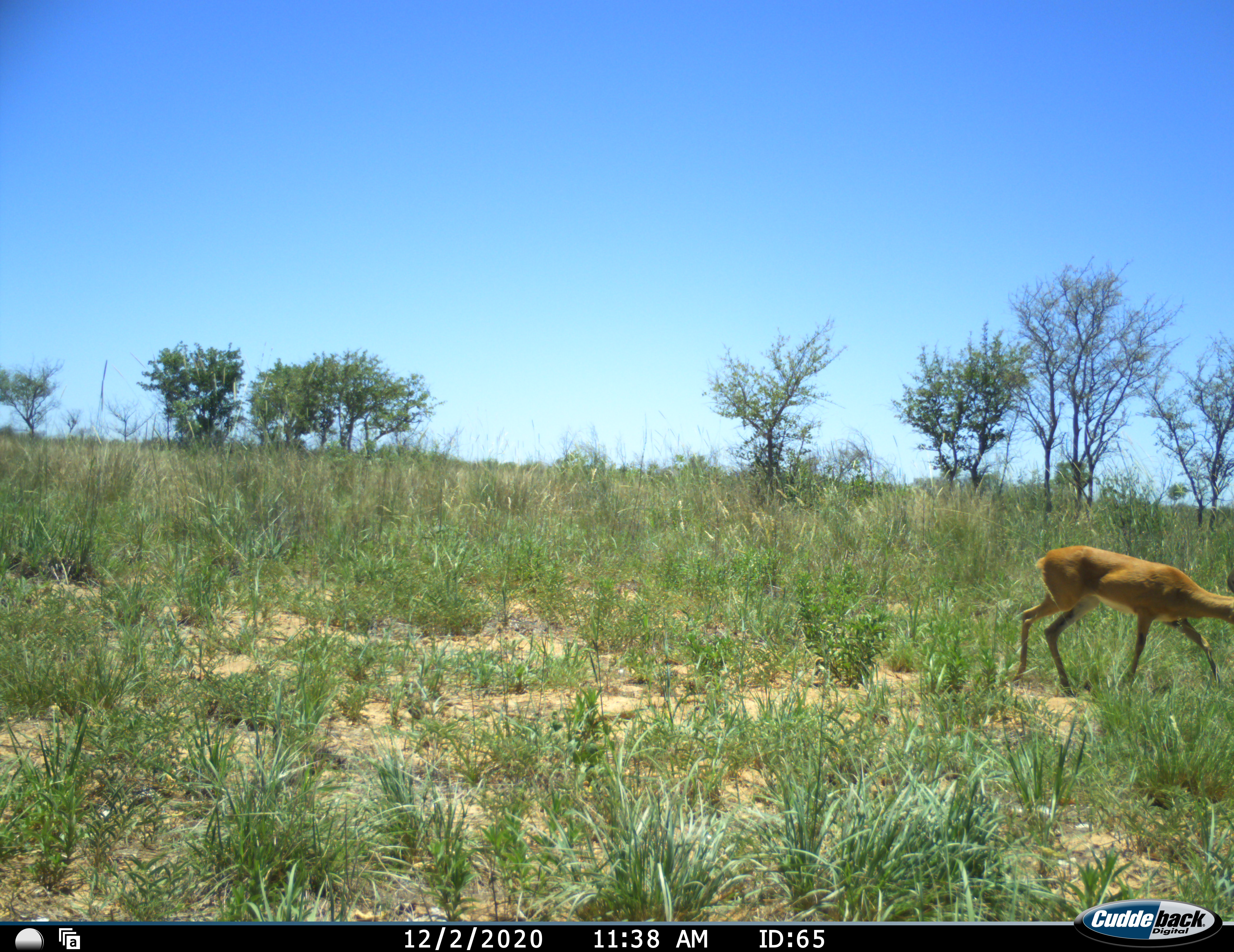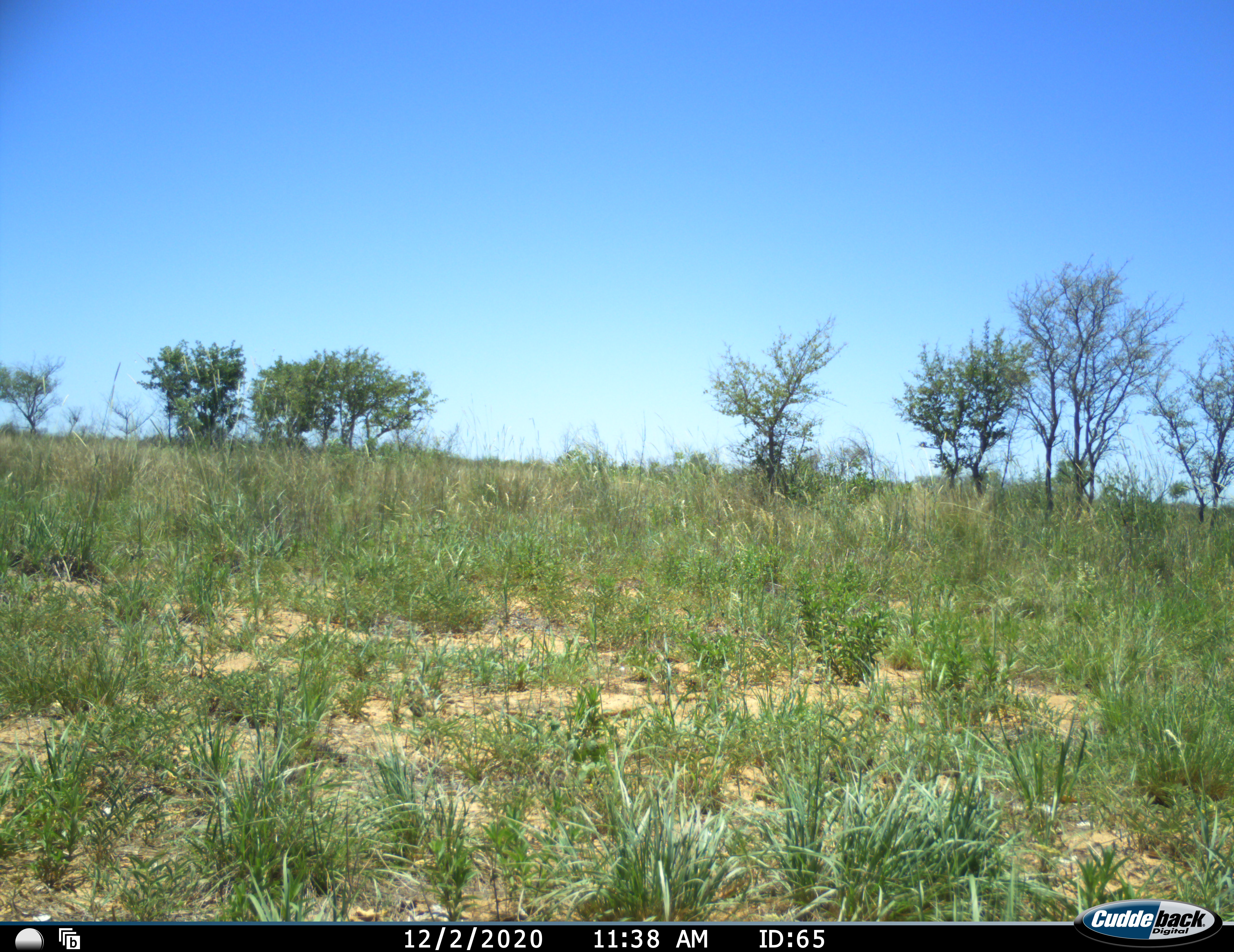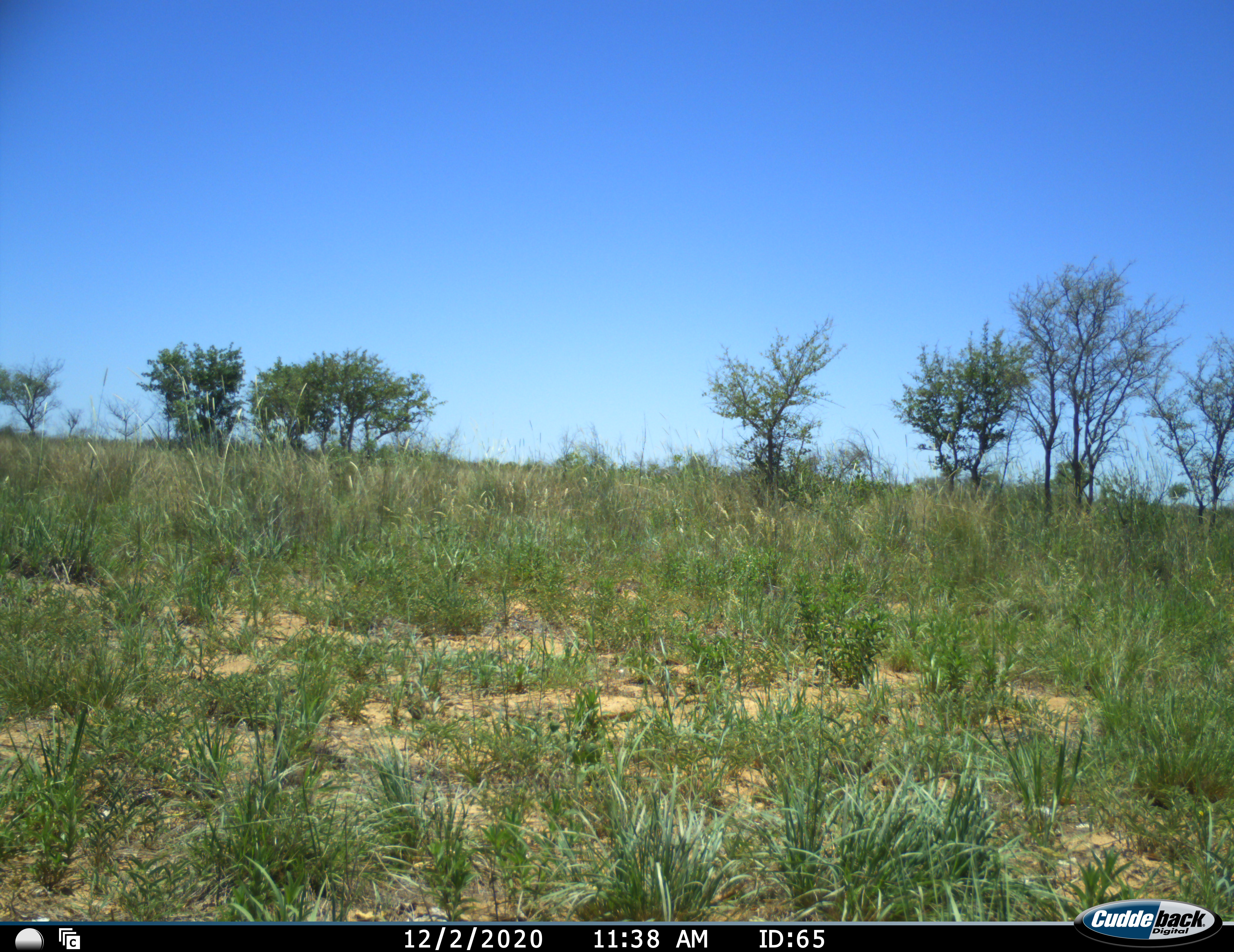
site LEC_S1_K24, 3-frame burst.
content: unidentified animal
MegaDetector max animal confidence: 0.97